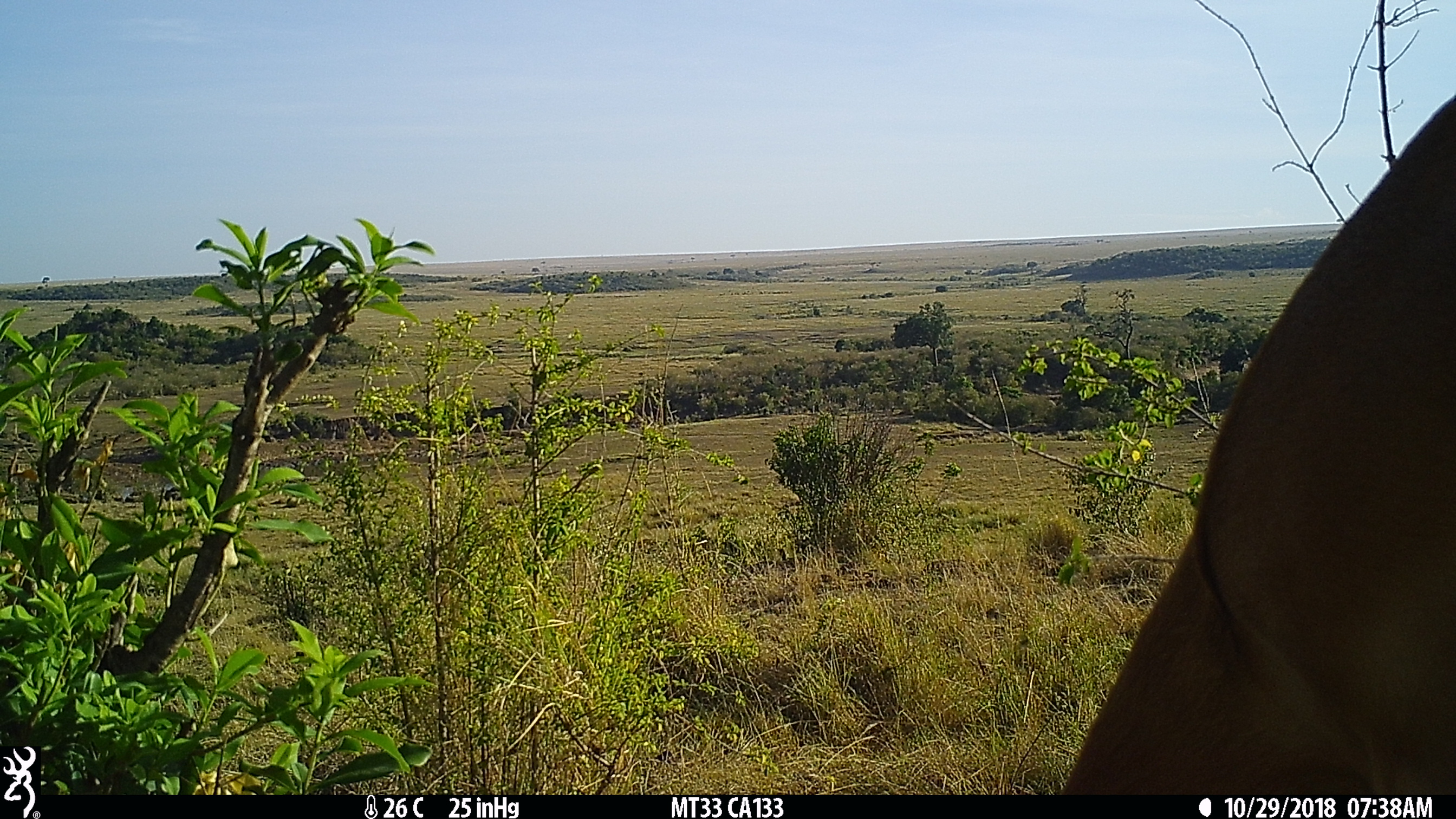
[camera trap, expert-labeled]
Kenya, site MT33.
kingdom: Animalia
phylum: Chordata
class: Mammalia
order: Artiodactyla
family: Bovidae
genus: Aepyceros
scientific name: Aepyceros melampus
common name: impala